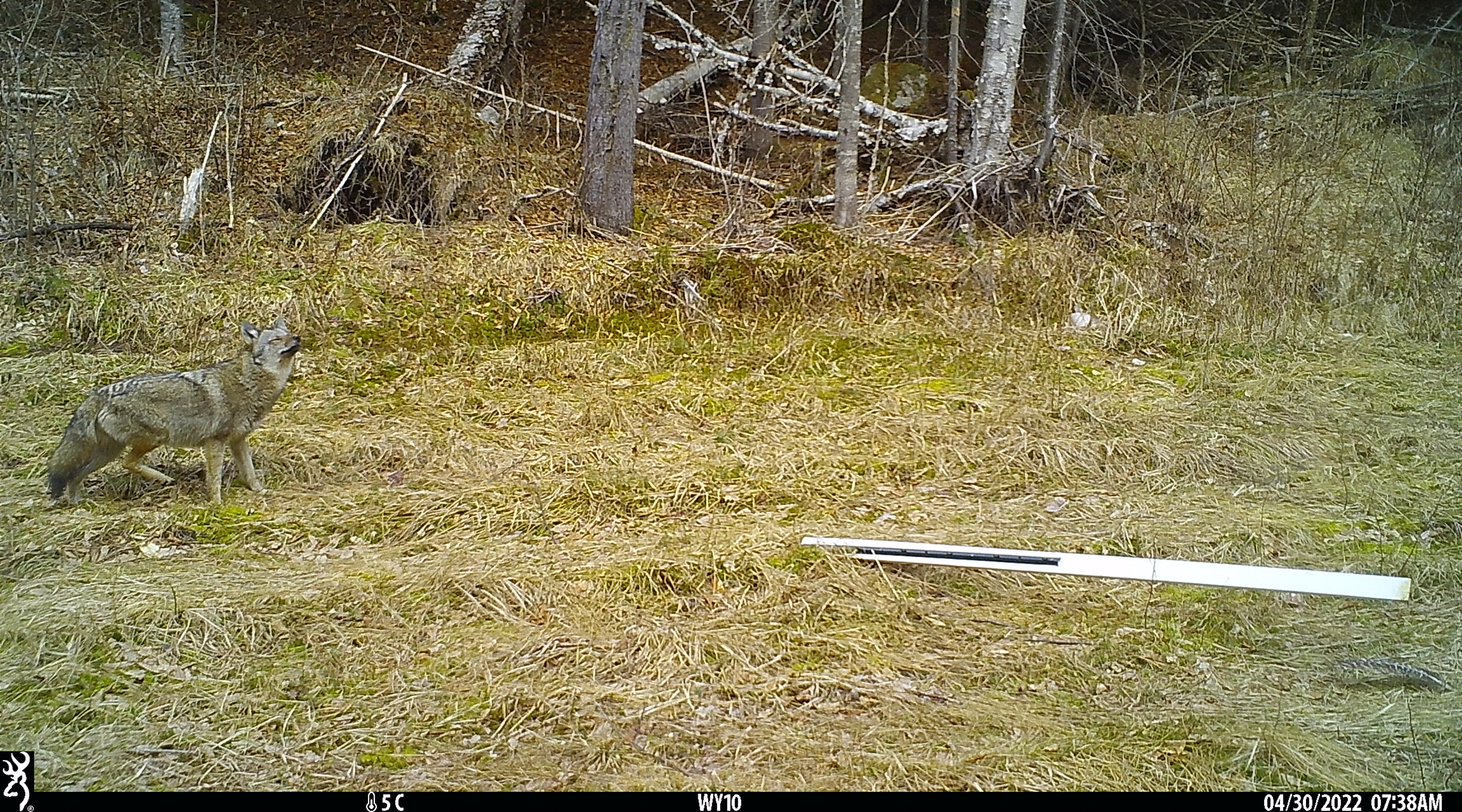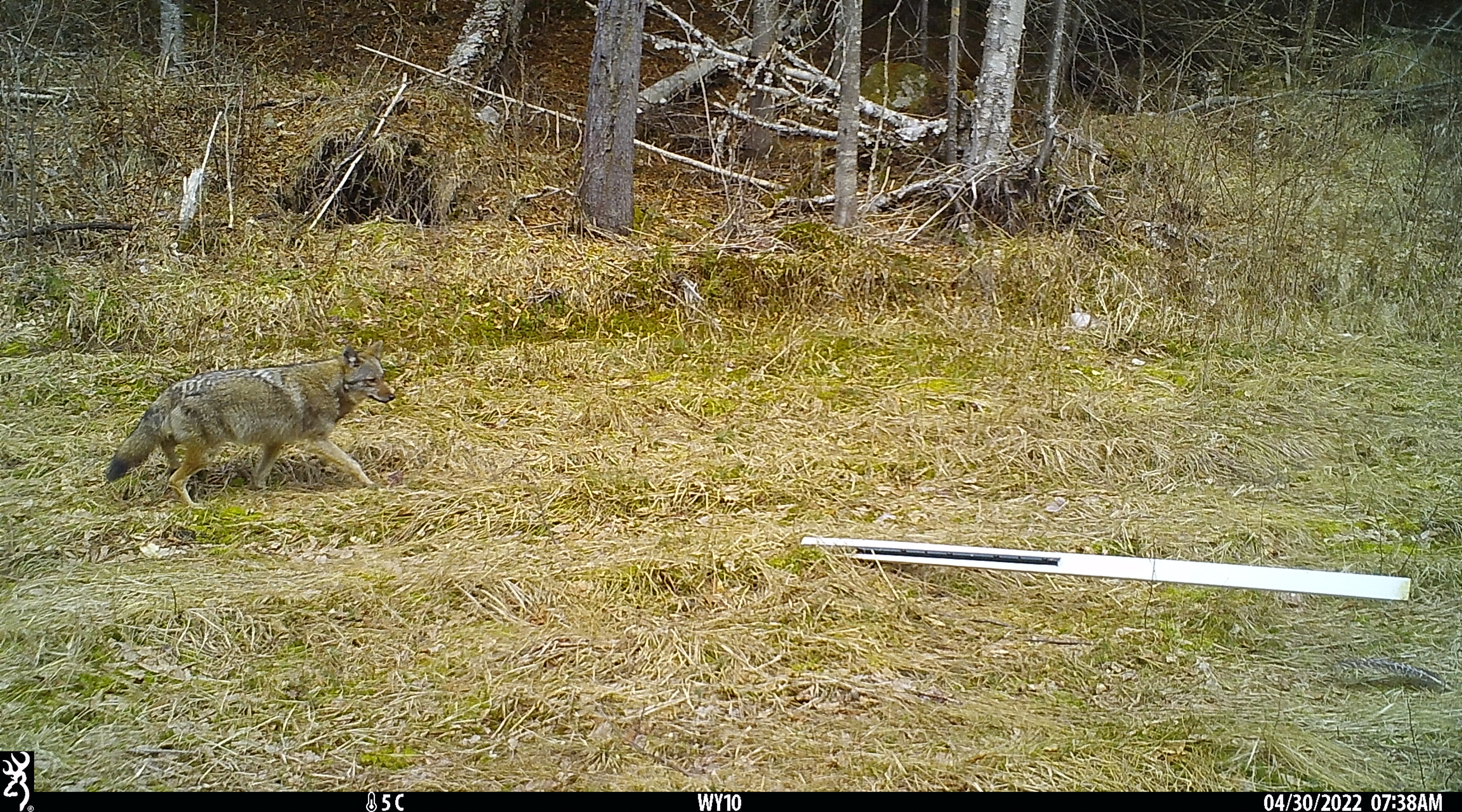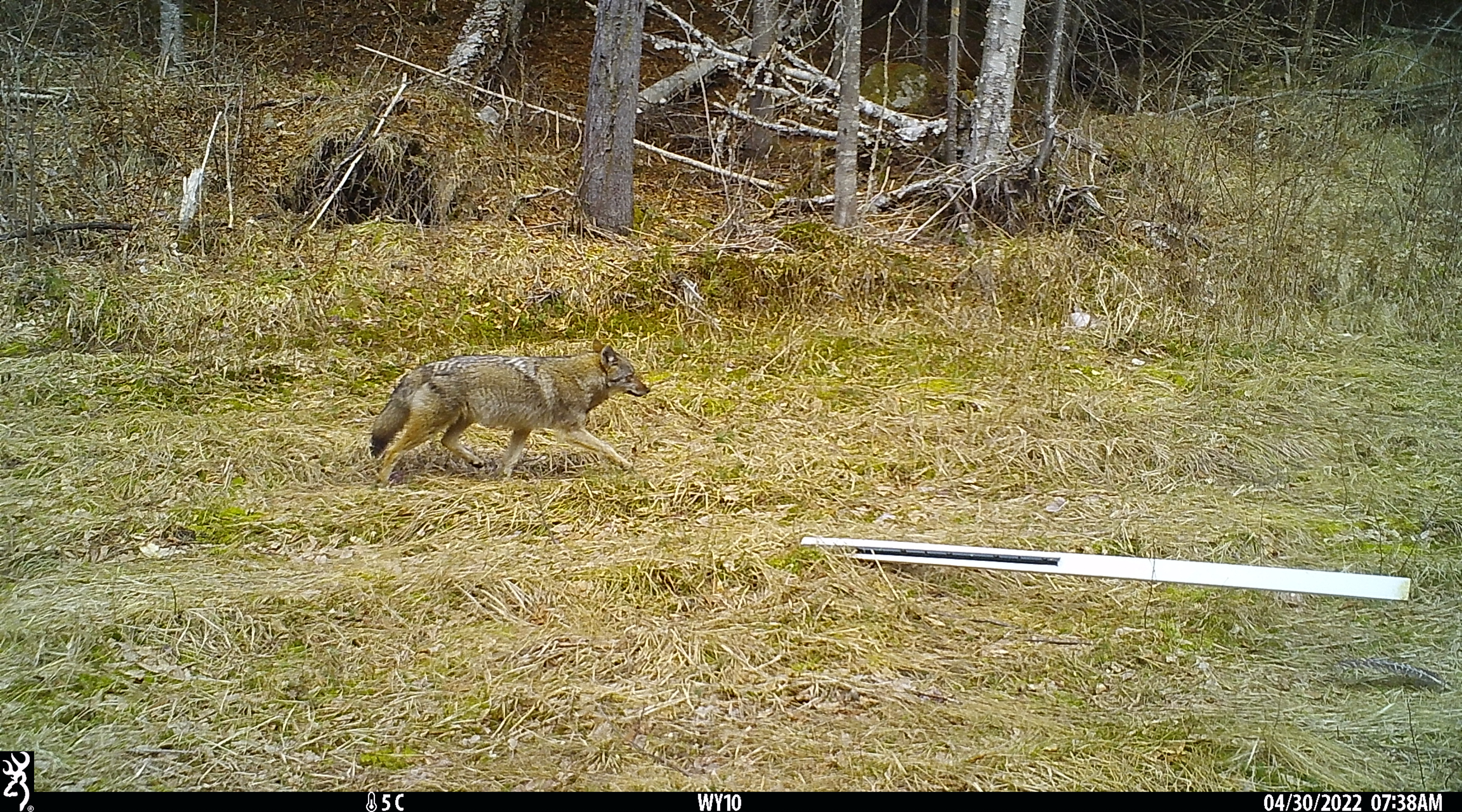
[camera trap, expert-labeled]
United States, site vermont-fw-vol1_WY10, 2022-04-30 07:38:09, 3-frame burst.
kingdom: Animalia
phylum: Chordata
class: Mammalia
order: Carnivora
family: Canidae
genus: Canis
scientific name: Canis latrans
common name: coyote